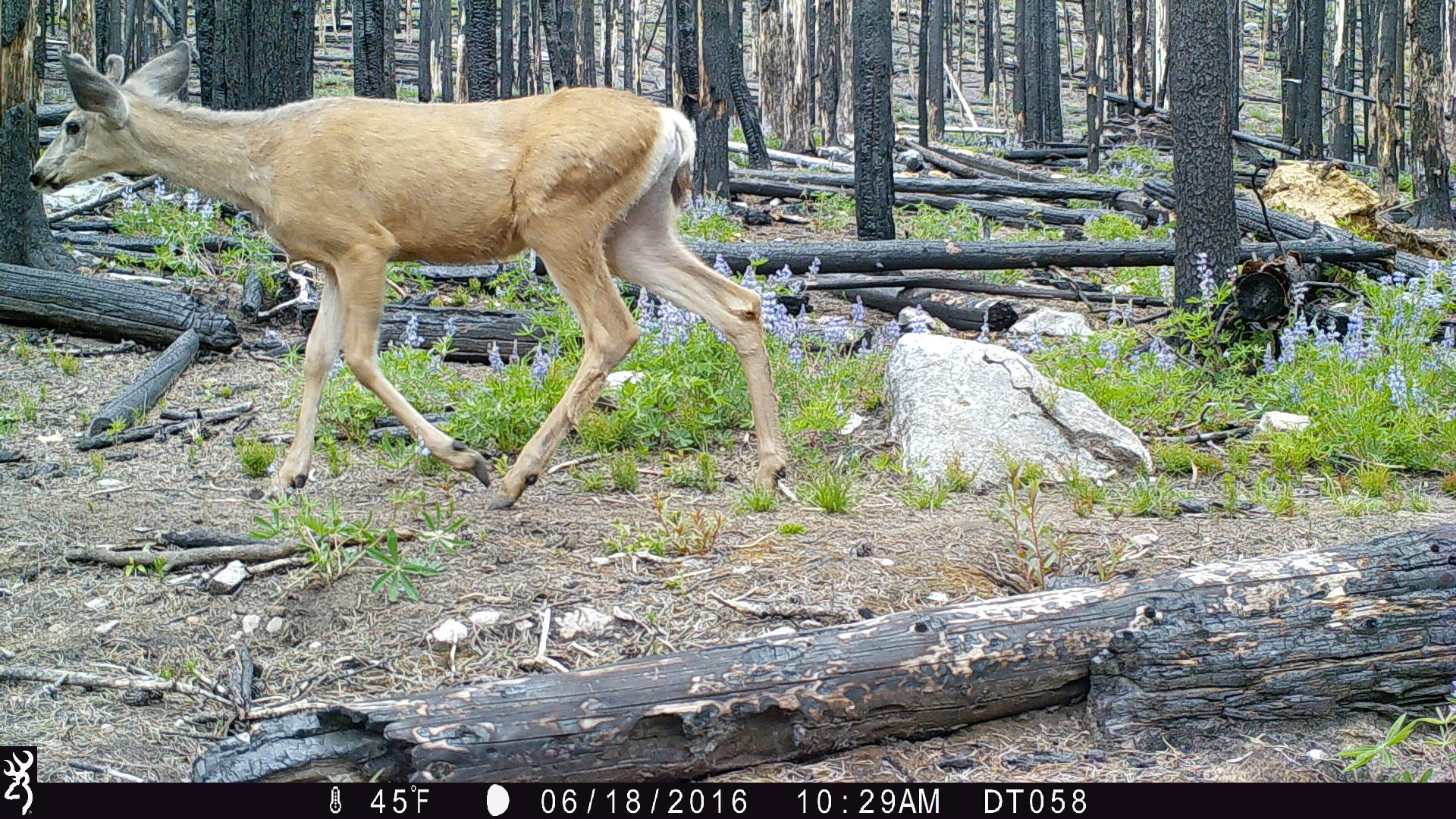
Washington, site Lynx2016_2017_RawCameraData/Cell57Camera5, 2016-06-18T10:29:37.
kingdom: Animalia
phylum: Chordata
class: Mammalia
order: Artiodactyla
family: Cervidae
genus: Odocoileus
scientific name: Odocoileus hemionus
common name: mule deer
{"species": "Odocoileus hemionus (mule deer)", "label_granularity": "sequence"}